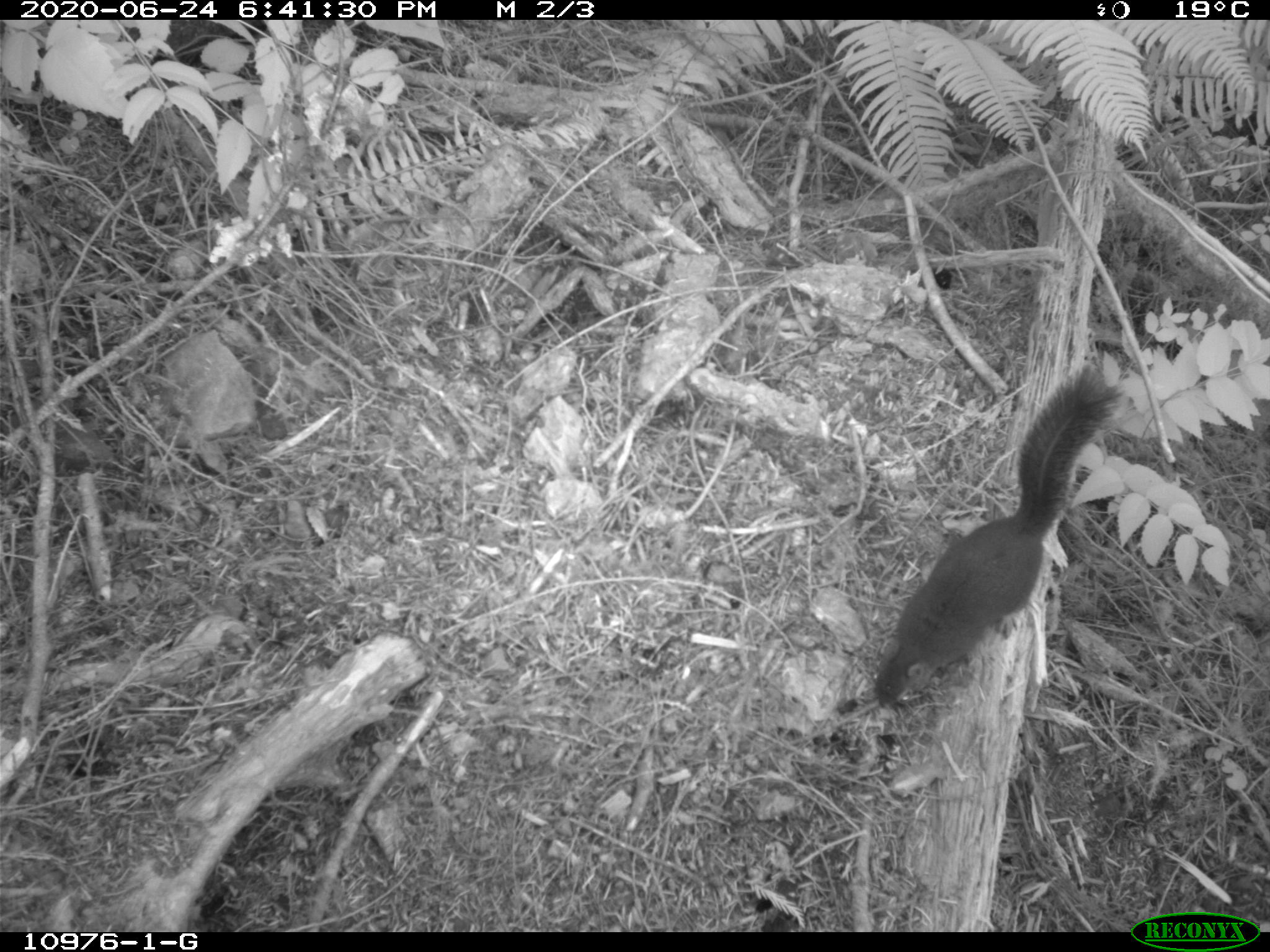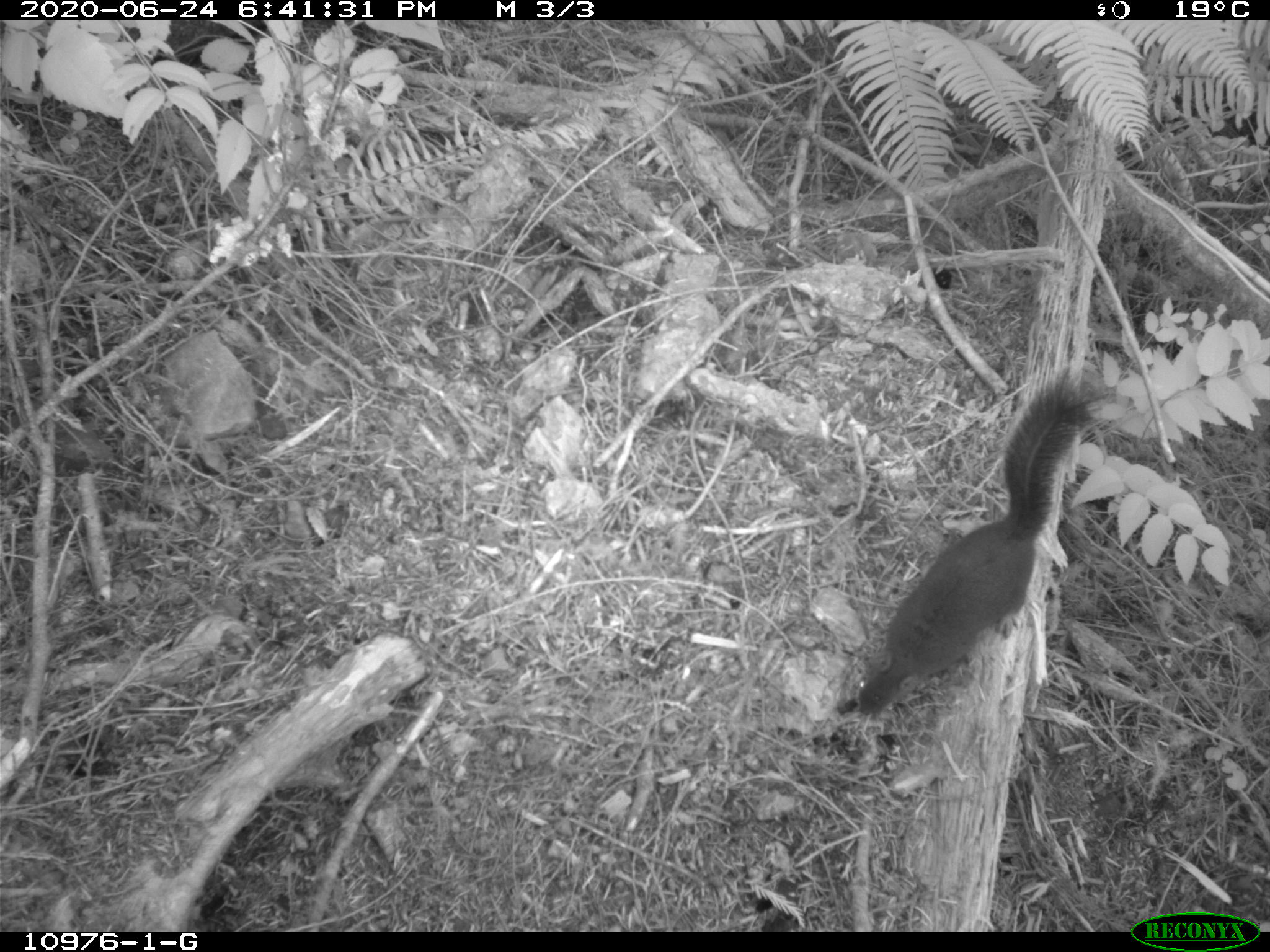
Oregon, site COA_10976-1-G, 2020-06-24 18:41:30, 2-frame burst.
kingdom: Animalia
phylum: Chordata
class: Mammalia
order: Rodentia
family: Sciuridae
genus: Tamiasciurus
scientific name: Tamiasciurus douglasii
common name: douglas squirrel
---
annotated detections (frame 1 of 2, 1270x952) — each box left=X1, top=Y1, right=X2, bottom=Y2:
douglas squirrel: left=869, top=370, right=1125, bottom=712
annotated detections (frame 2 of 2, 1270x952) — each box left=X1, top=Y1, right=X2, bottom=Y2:
douglas squirrel: left=848, top=371, right=1104, bottom=720